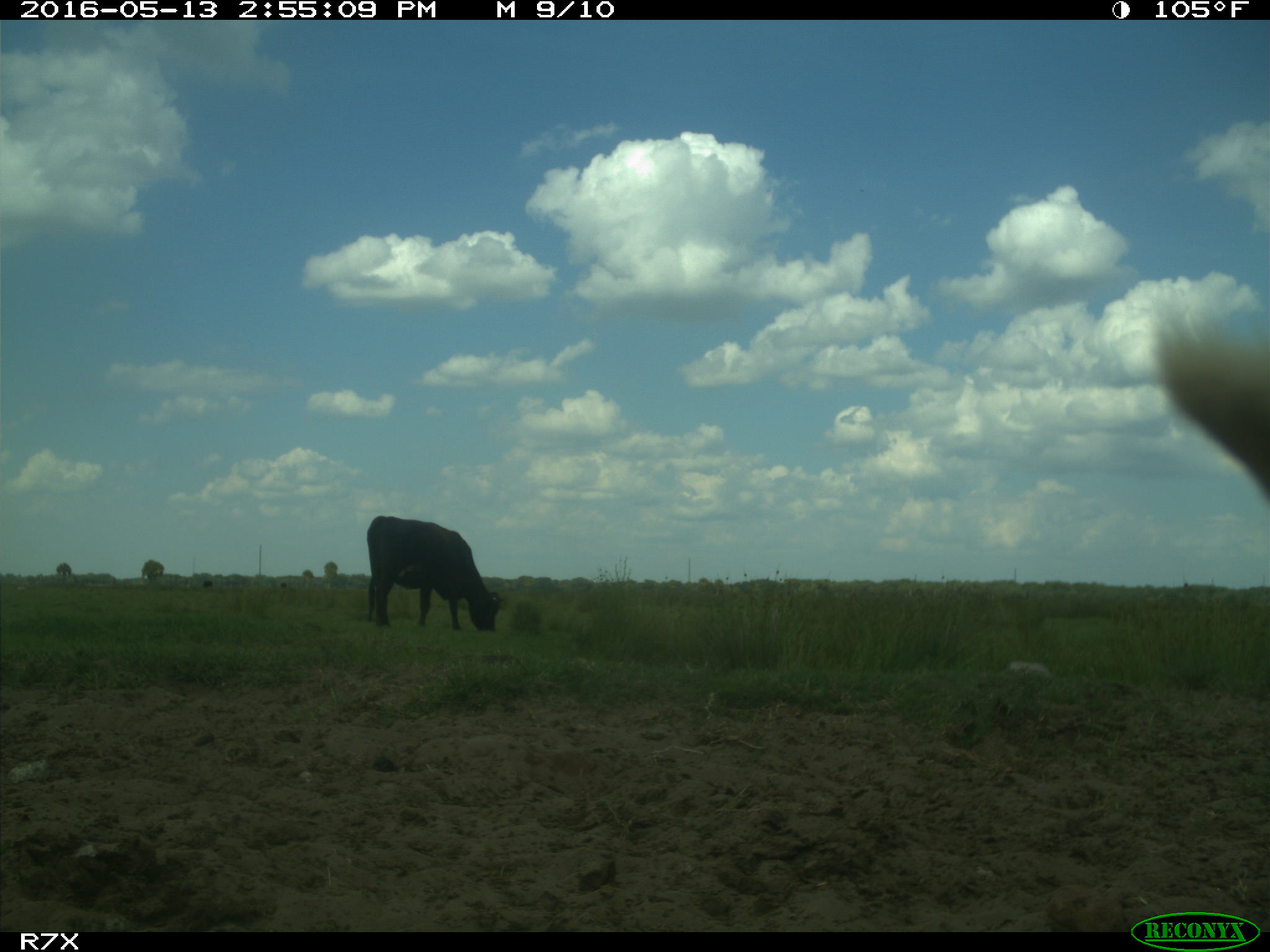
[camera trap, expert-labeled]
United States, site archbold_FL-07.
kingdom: Animalia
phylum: Chordata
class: Mammalia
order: Artiodactyla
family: Bovidae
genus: Bos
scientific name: Bos taurus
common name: domestic cow